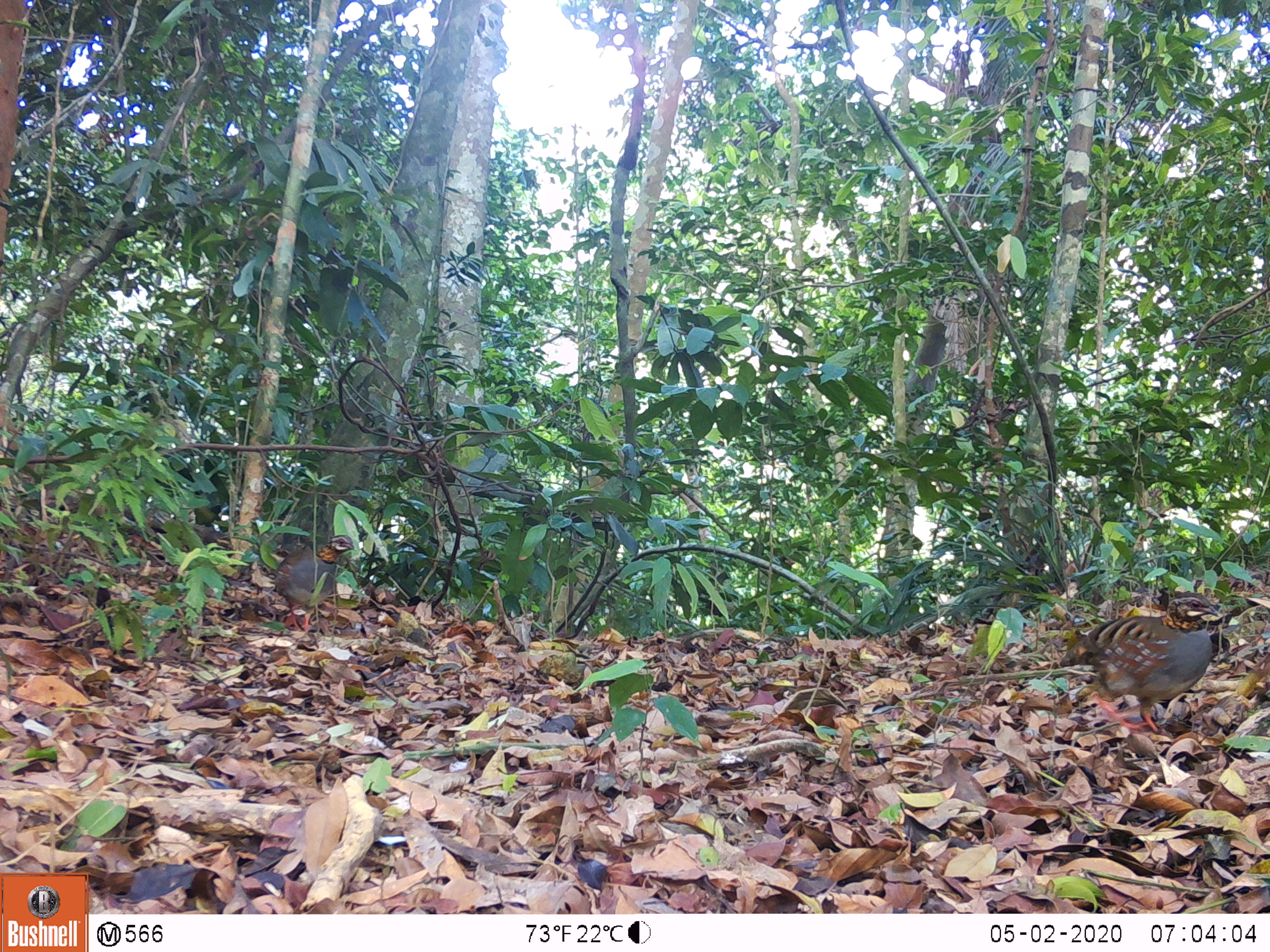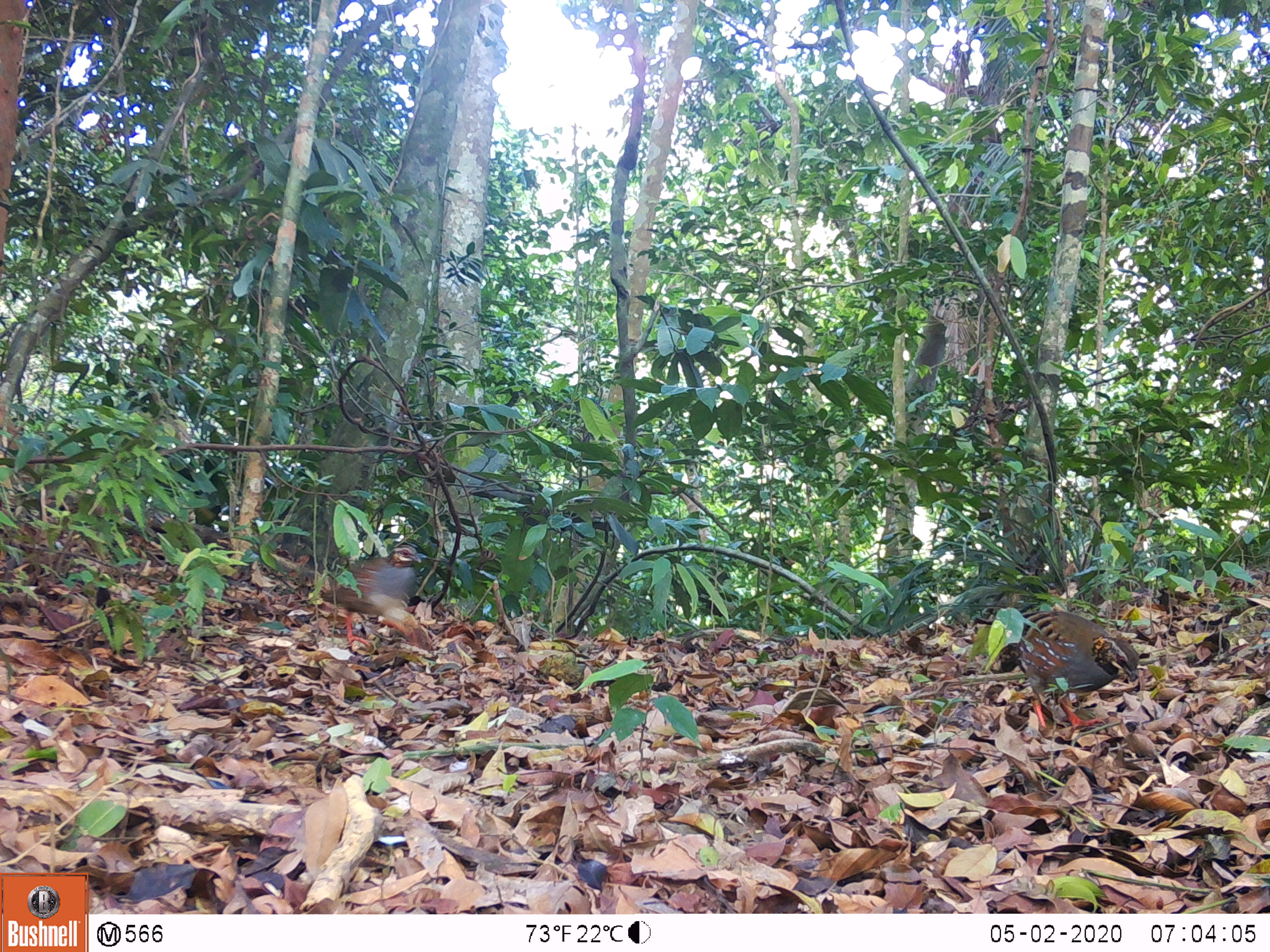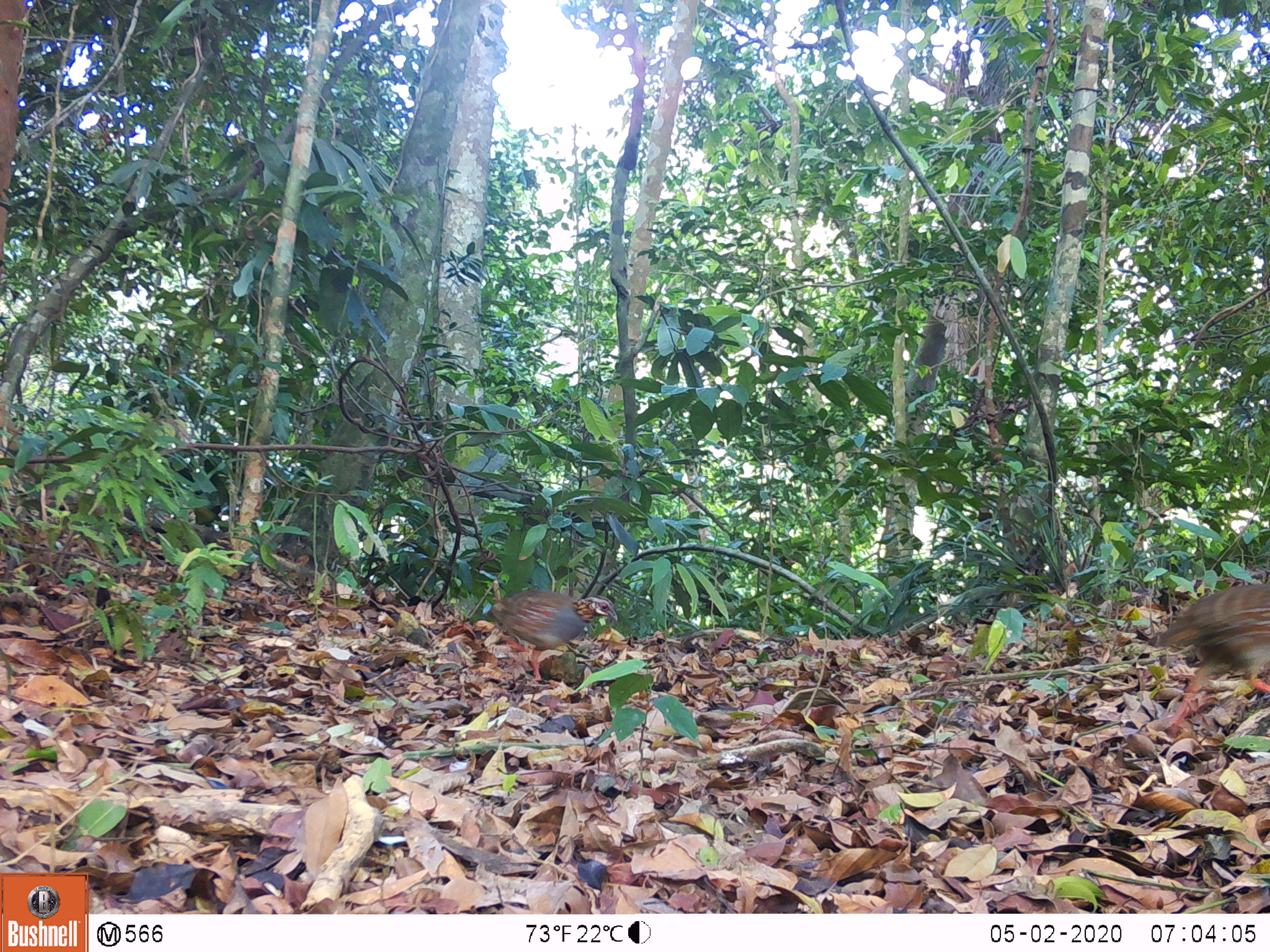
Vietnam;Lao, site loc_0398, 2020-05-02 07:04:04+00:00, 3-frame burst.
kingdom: Animalia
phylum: Chordata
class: Aves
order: Galliformes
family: Phasianidae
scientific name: Phasianidae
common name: partridge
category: unidentified partridge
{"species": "unidentified partridge (partridge) (Phasianidae)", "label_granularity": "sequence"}